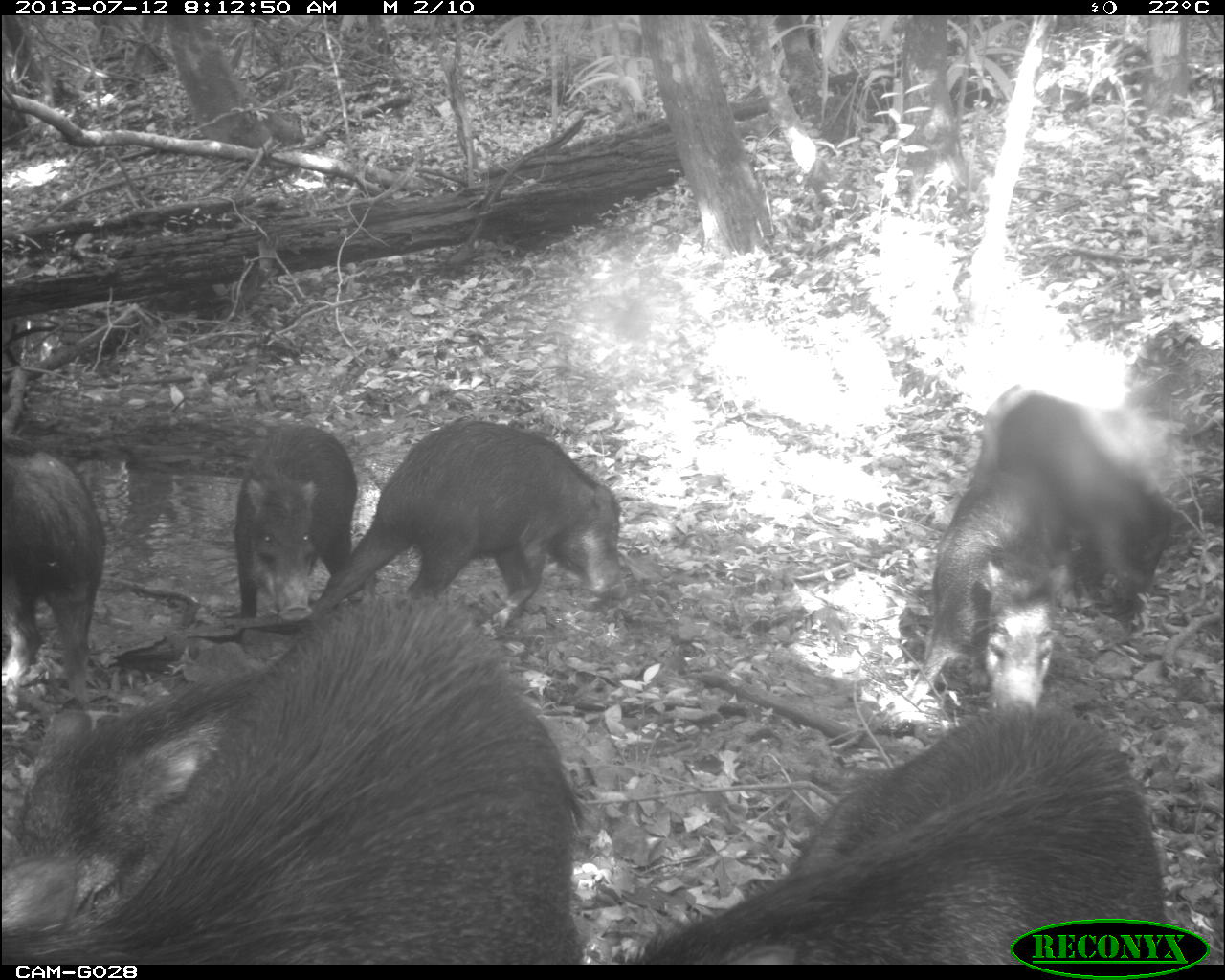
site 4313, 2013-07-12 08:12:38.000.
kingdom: Animalia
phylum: Chordata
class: Mammalia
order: Artiodactyla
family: Tayassuidae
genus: Tayassu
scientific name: Tayassu pecari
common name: white-lipped peccary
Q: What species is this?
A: Tayassu pecari (white-lipped peccary).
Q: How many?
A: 20.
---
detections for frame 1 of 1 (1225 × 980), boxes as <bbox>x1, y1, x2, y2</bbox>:
tayassu pecari: <bbox>1, 593, 587, 964</bbox>; <bbox>616, 698, 1172, 965</bbox>; <bbox>3, 664, 274, 918</bbox>; <bbox>311, 413, 626, 624</bbox>; <bbox>983, 381, 1176, 622</bbox>; <bbox>899, 462, 1069, 712</bbox>; <bbox>237, 420, 378, 620</bbox>; <bbox>0, 441, 104, 705</bbox>